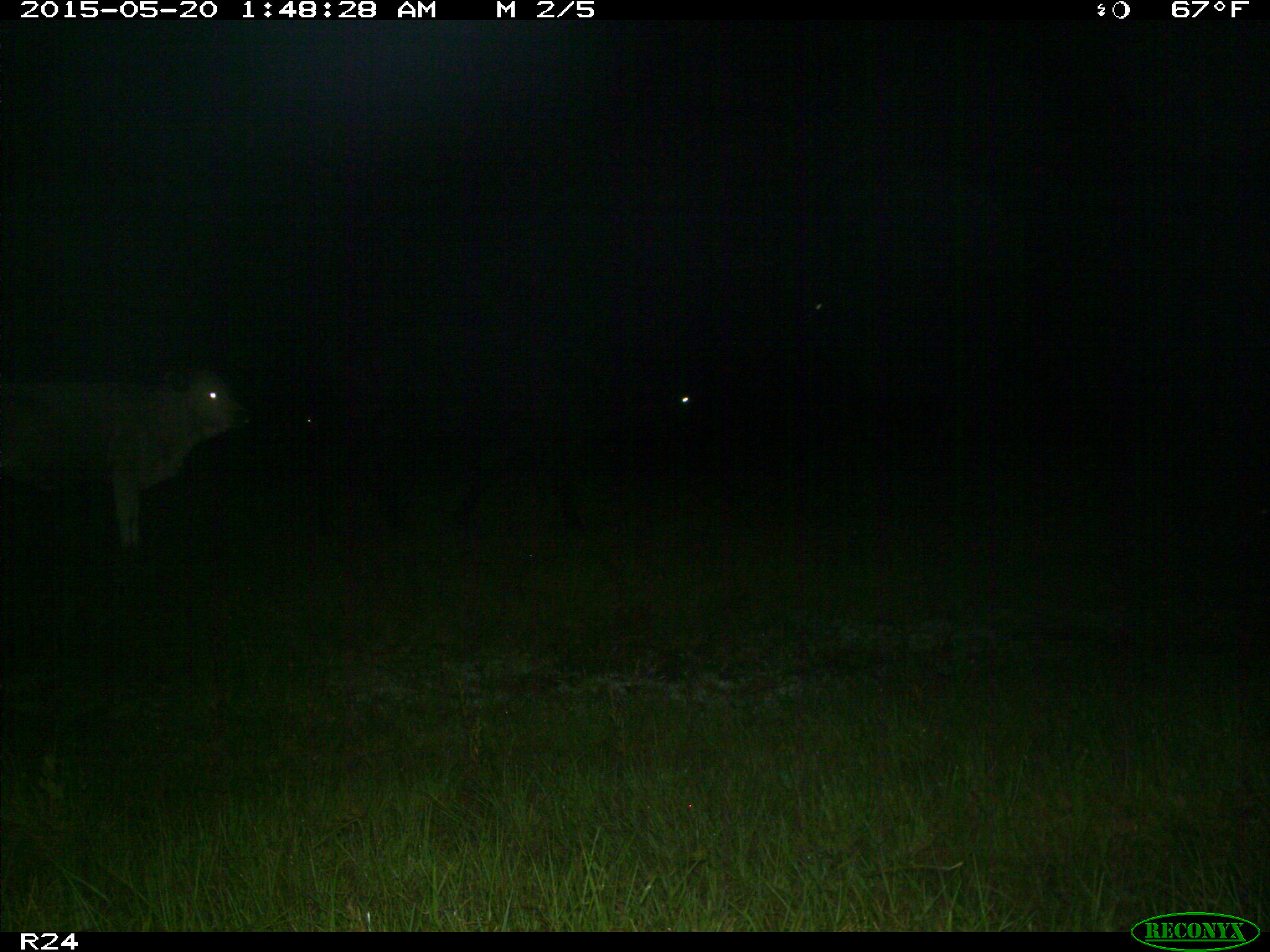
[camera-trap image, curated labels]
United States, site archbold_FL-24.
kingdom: Animalia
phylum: Chordata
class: Mammalia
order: Artiodactyla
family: Bovidae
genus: Bos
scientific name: Bos taurus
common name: domestic cow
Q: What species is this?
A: Bos taurus (domestic cow).